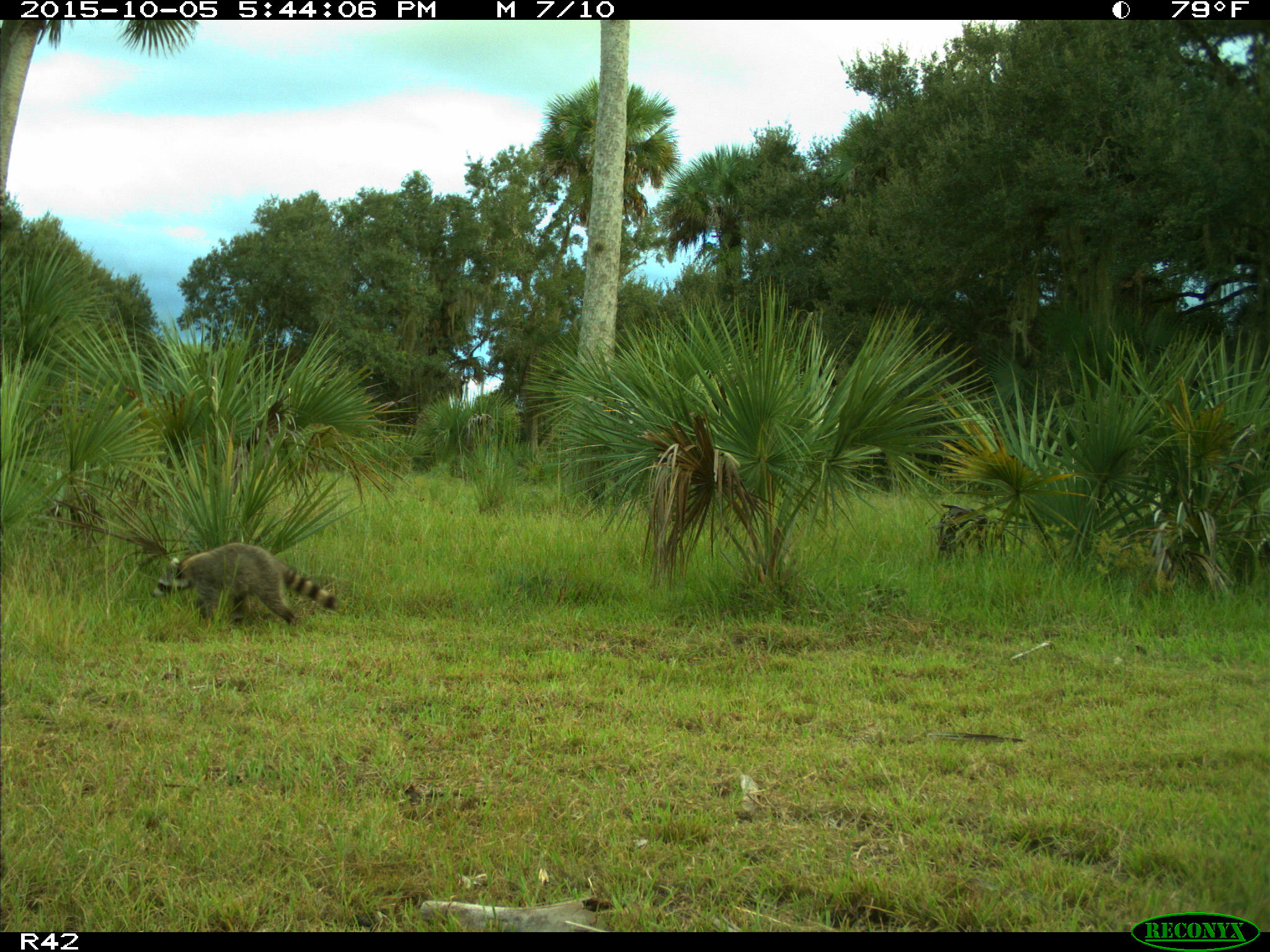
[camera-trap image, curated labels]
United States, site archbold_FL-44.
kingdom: Animalia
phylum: Chordata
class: Mammalia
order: Carnivora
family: Procyonidae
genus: Procyon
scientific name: Procyon lotor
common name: common raccoon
Procyon lotor (common raccoon).